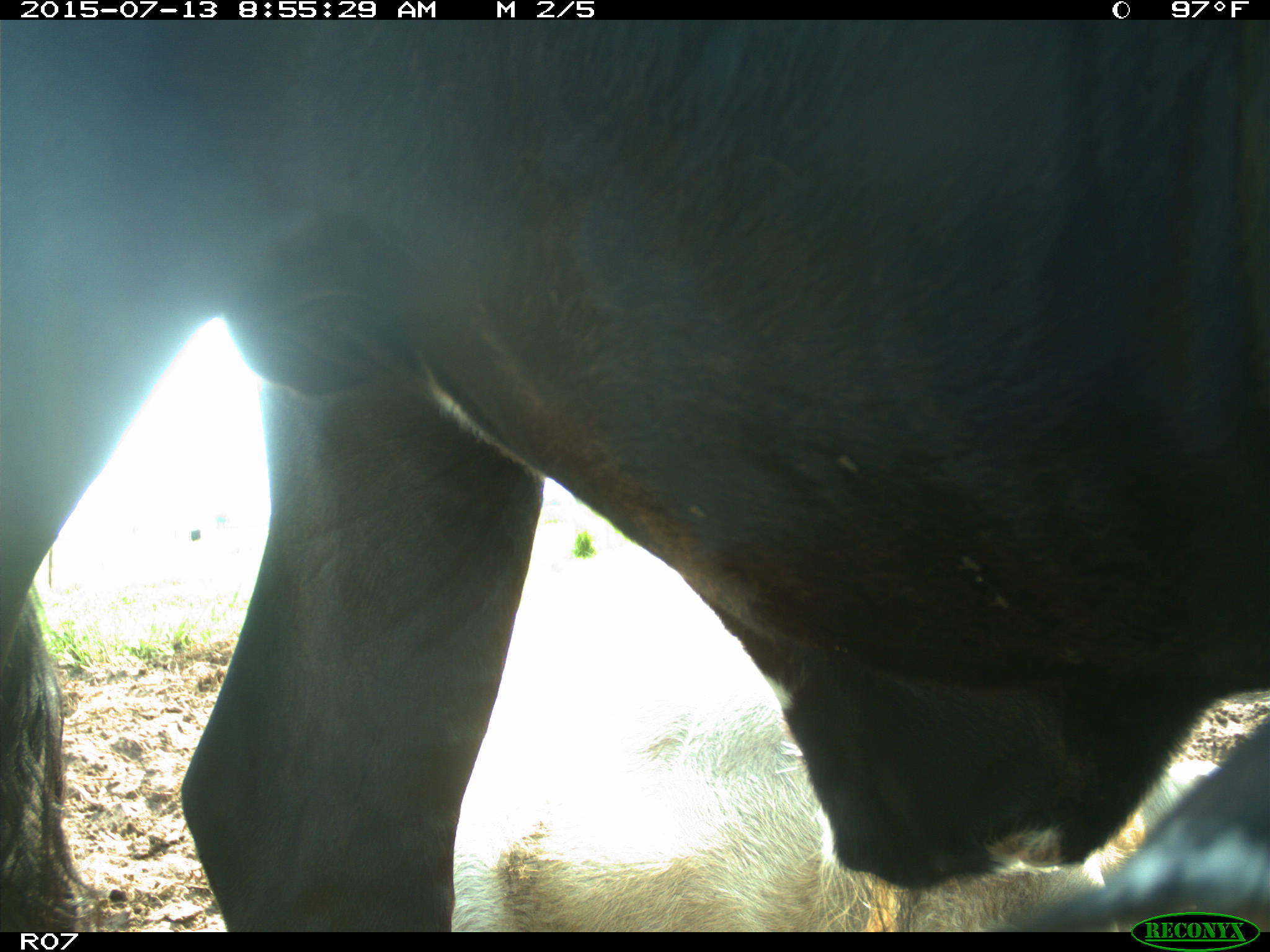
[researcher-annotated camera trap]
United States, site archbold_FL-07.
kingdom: Animalia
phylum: Chordata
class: Mammalia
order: Artiodactyla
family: Bovidae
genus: Bos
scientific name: Bos taurus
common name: domestic cow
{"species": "Bos taurus (domestic cow)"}